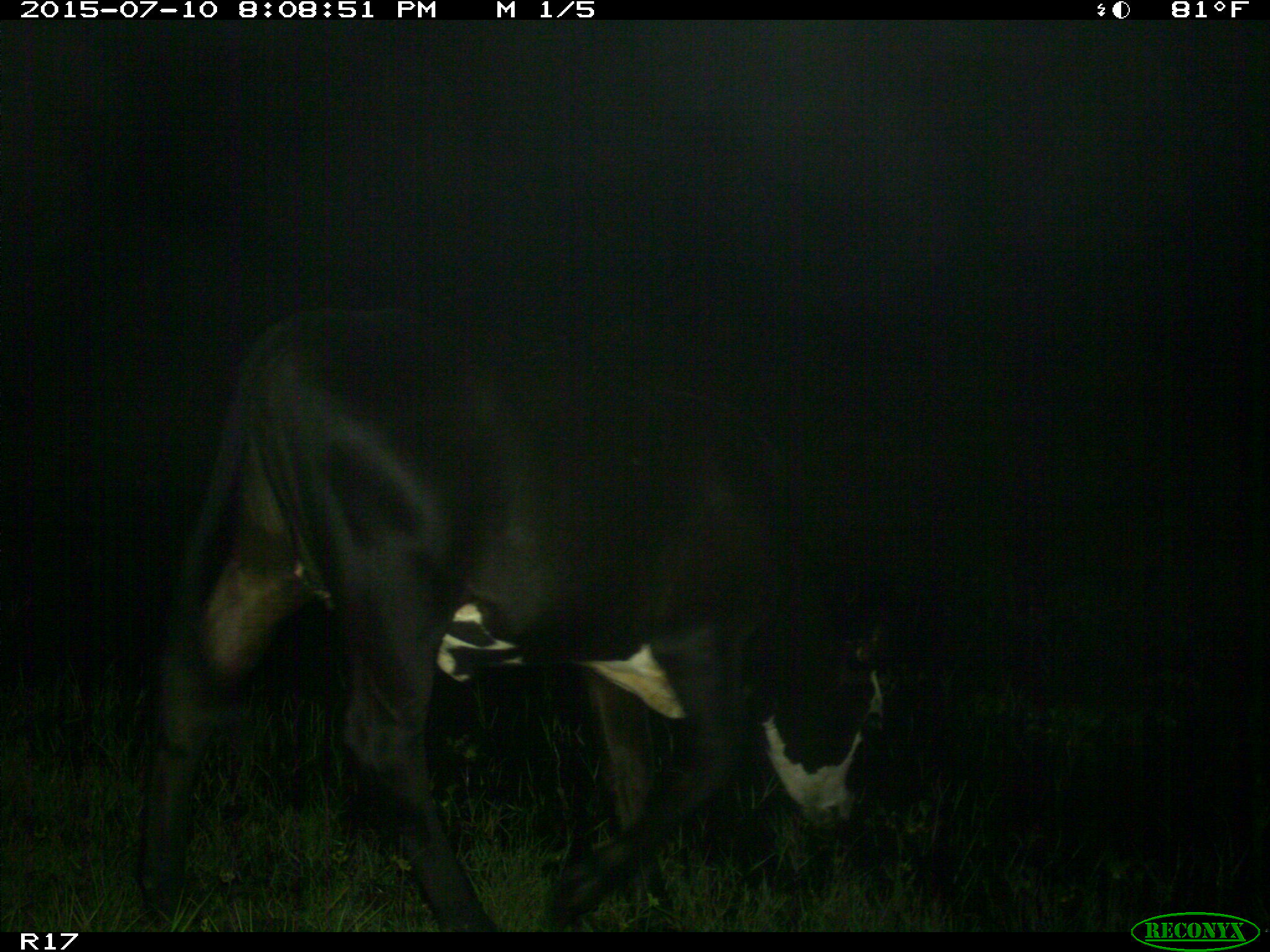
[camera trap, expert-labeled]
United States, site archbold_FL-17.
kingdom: Animalia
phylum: Chordata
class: Mammalia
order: Artiodactyla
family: Bovidae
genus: Bos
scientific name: Bos taurus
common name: domestic cow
Bos taurus (domestic cow).